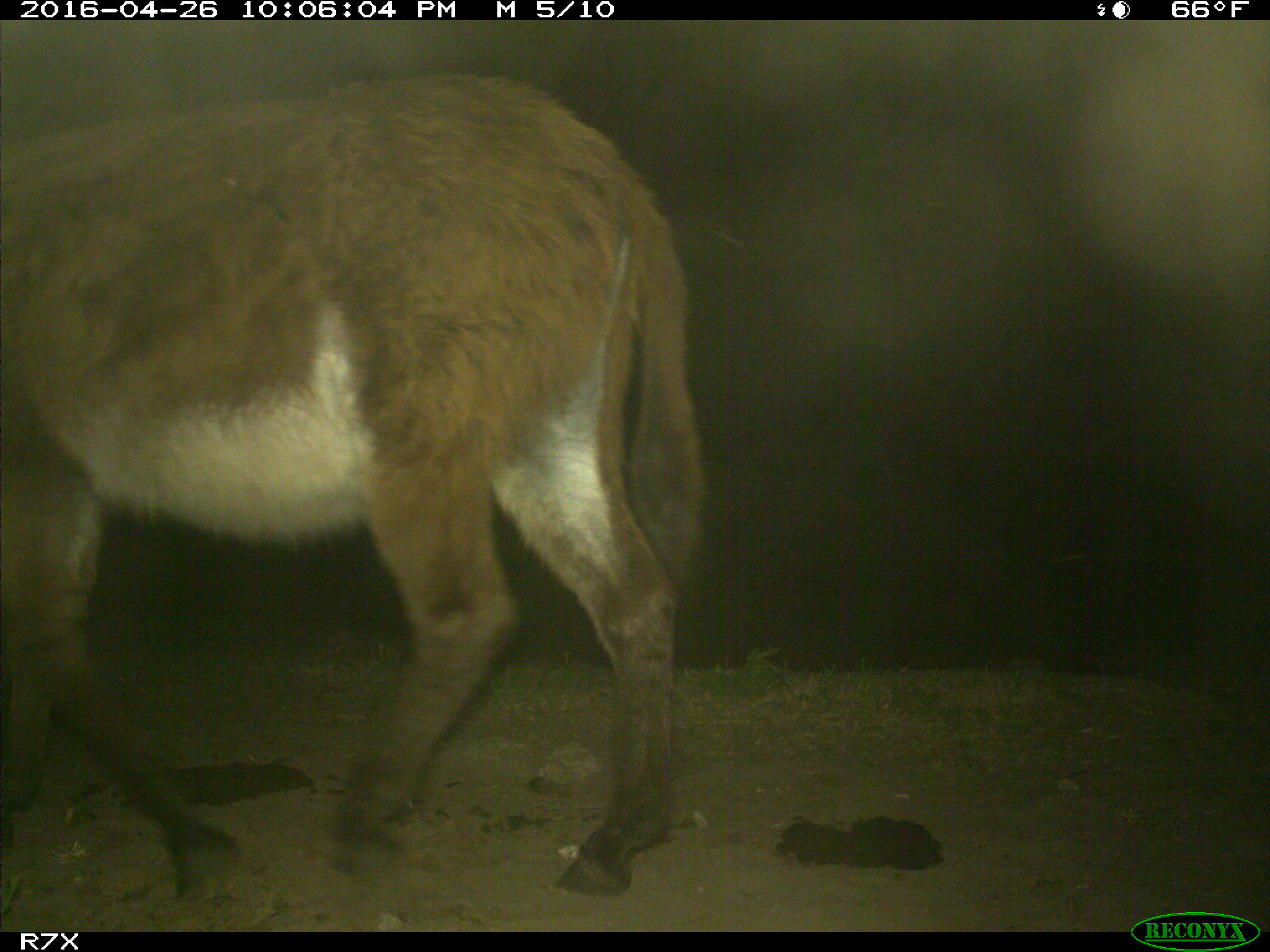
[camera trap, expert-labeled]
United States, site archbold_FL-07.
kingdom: Animalia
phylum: Chordata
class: Mammalia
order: Artiodactyla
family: Bovidae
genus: Bos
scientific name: Bos taurus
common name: domestic cow